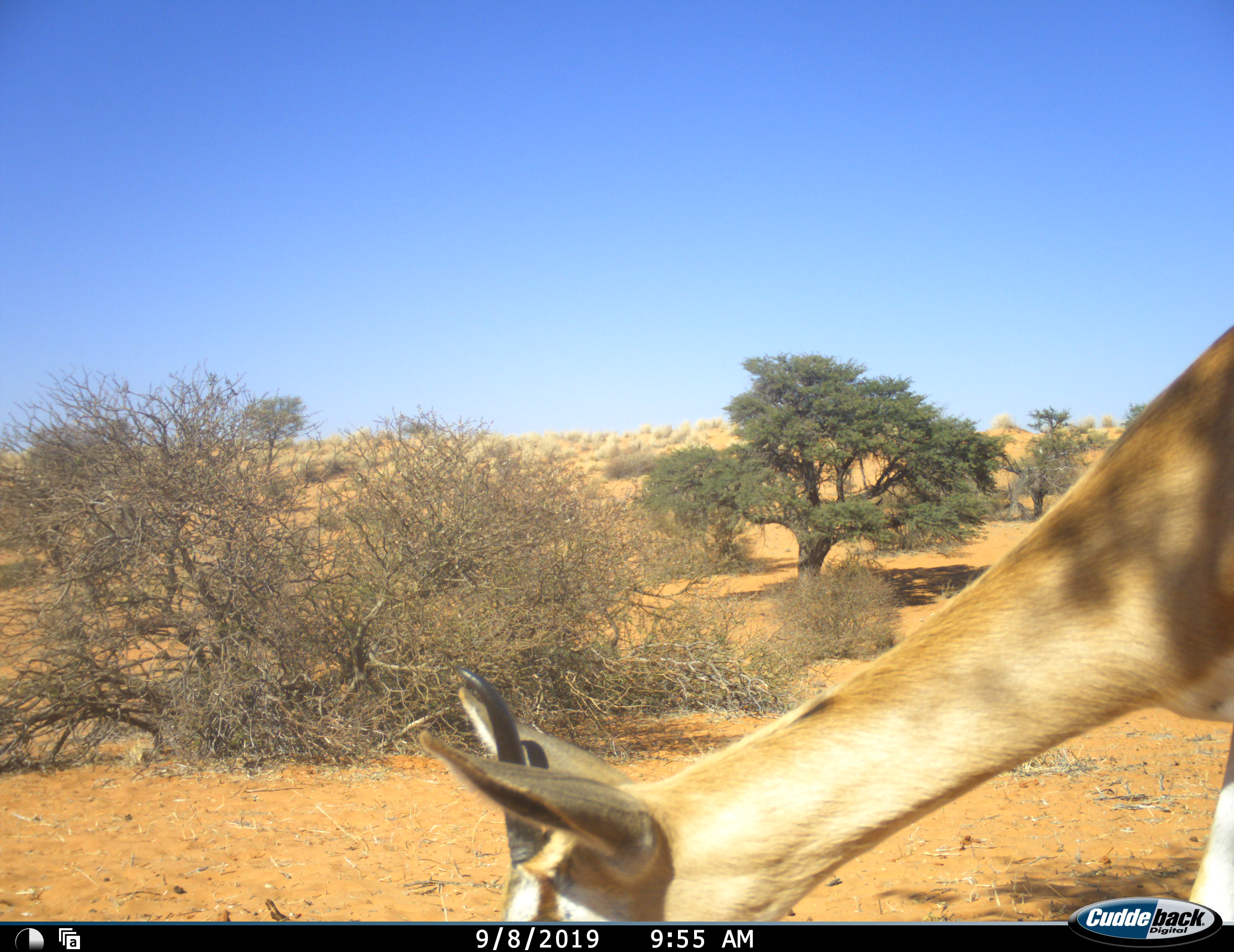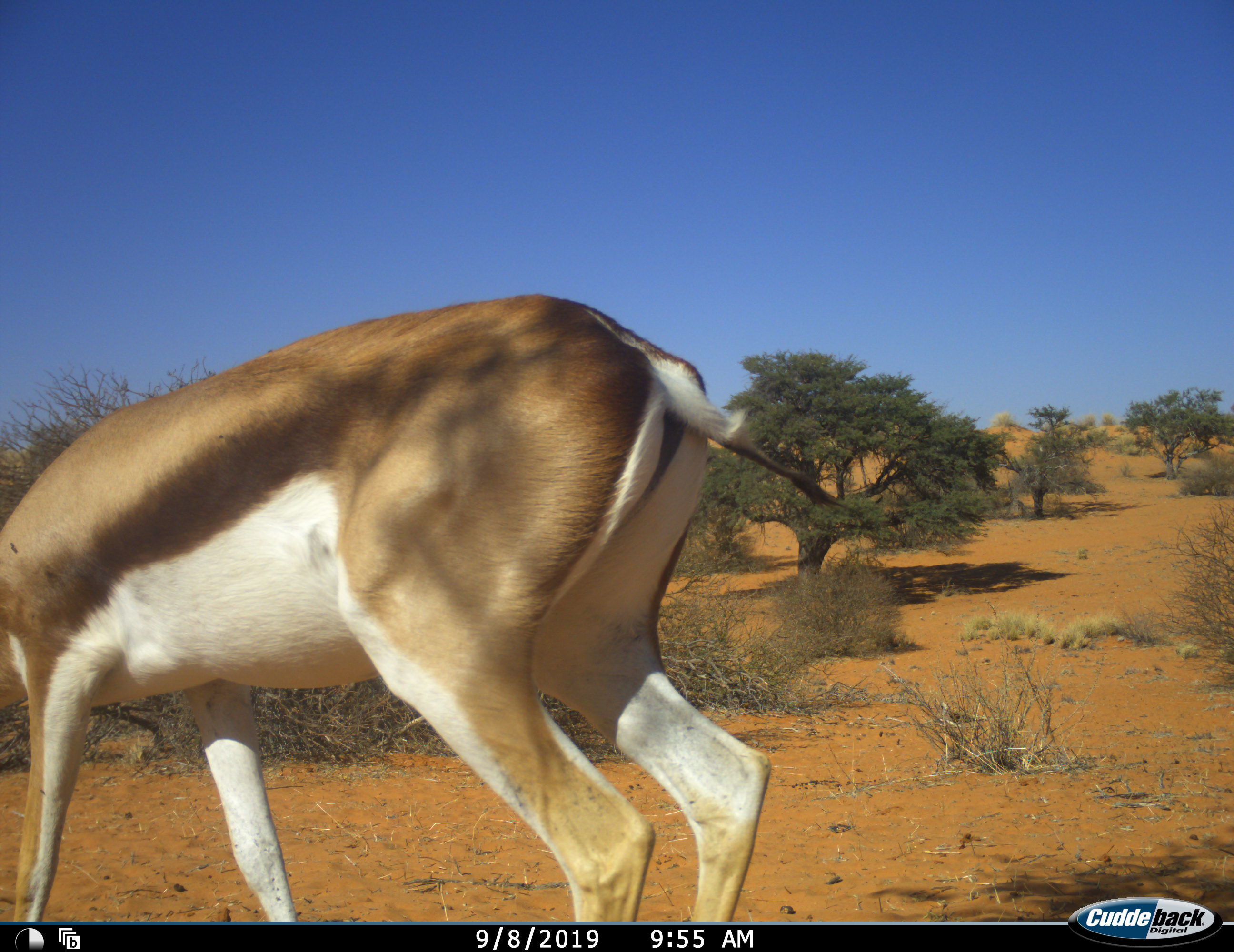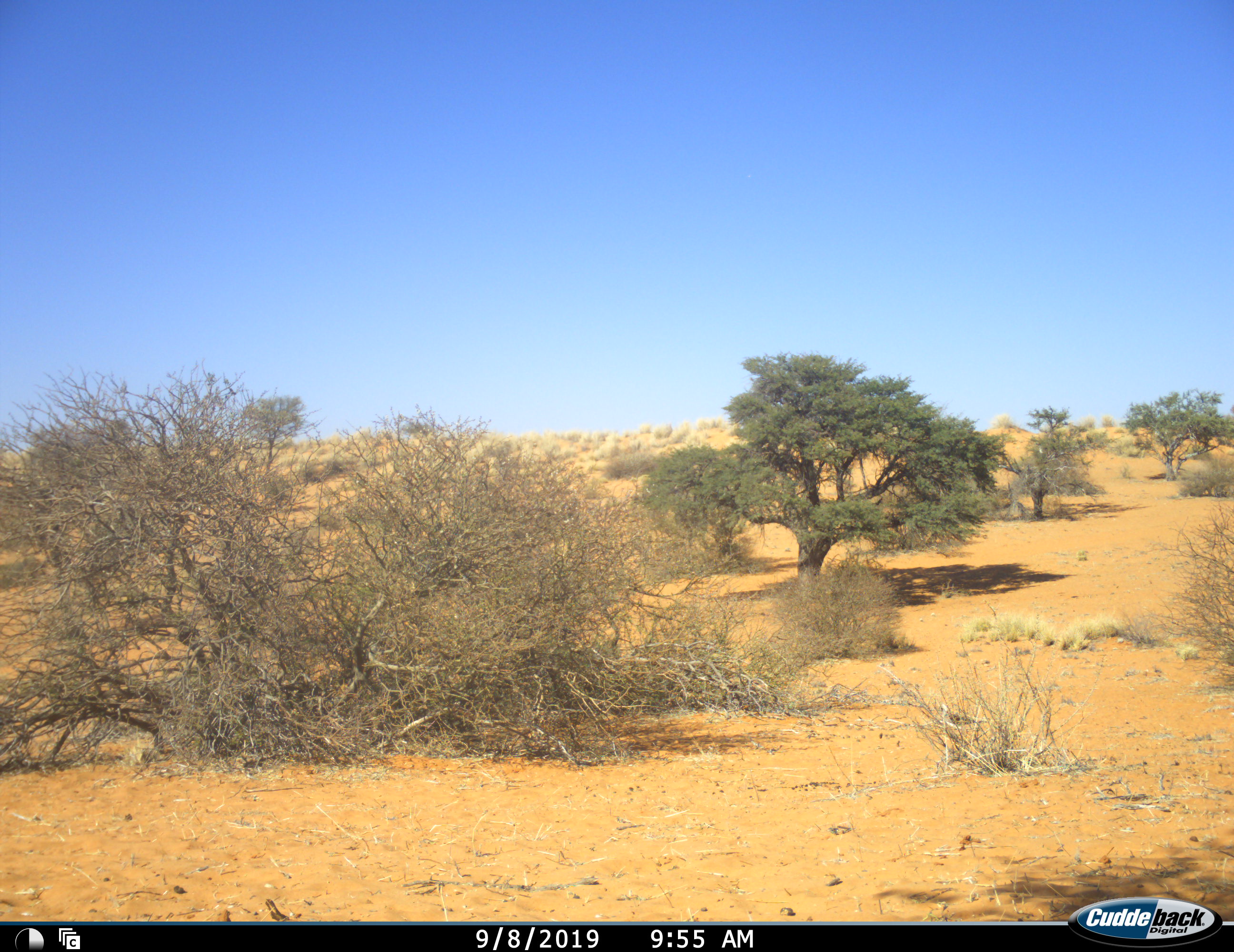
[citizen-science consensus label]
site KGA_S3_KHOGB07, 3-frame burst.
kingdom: Animalia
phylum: Chordata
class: Mammalia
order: Artiodactyla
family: Bovidae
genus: Antidorcas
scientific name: Antidorcas marsupialis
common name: springbok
Springbok (Antidorcas marsupialis), count 1. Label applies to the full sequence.